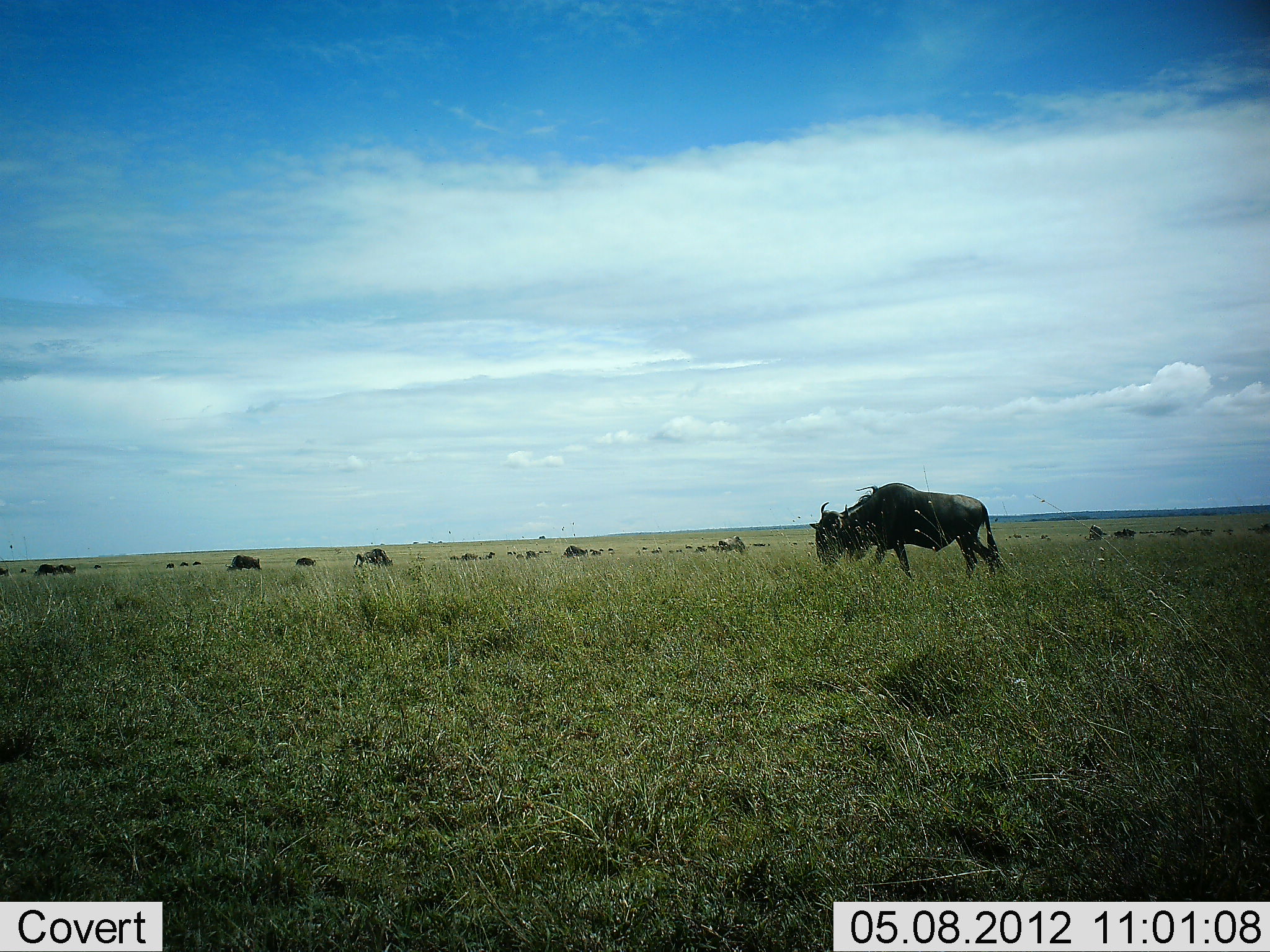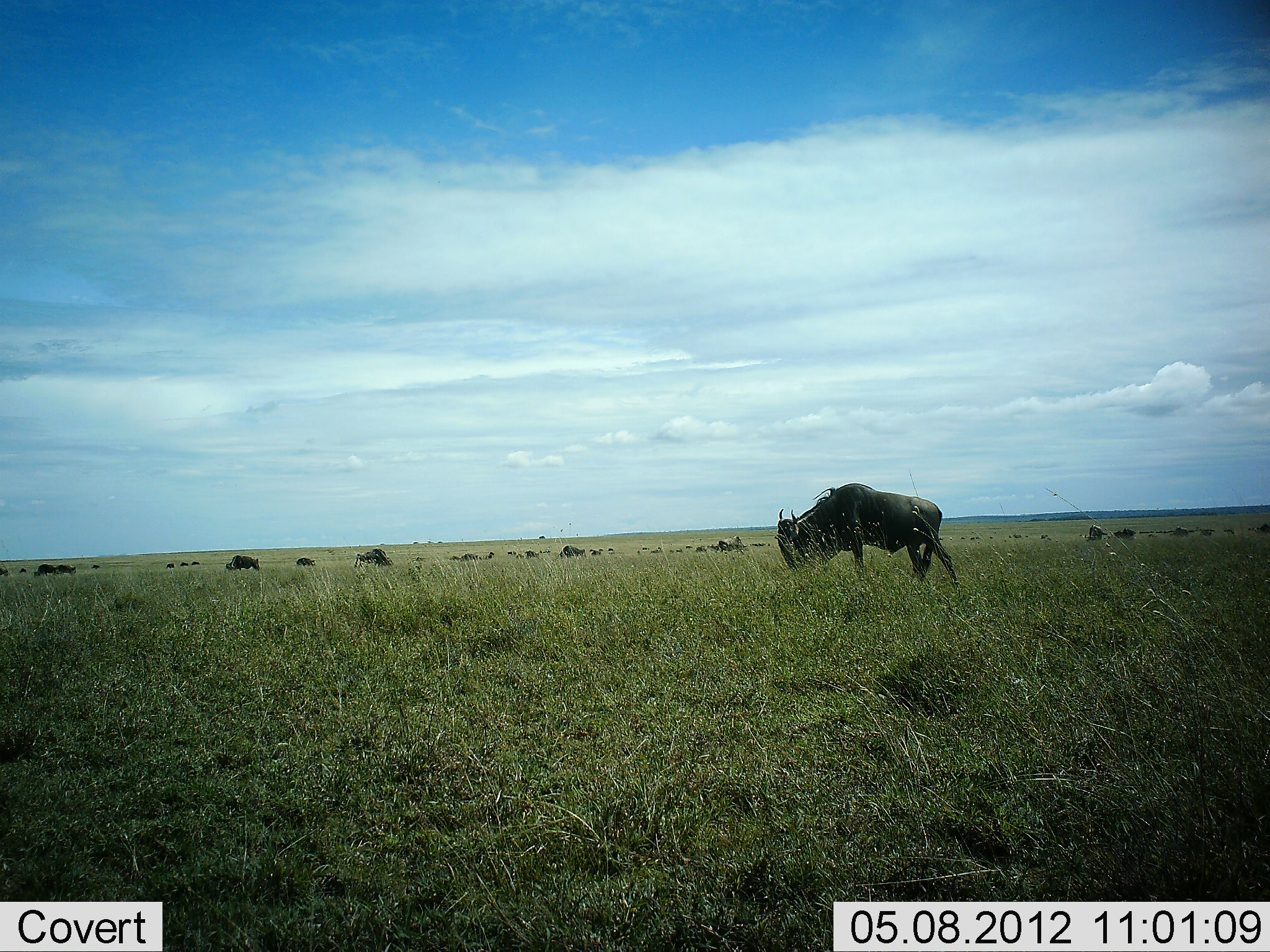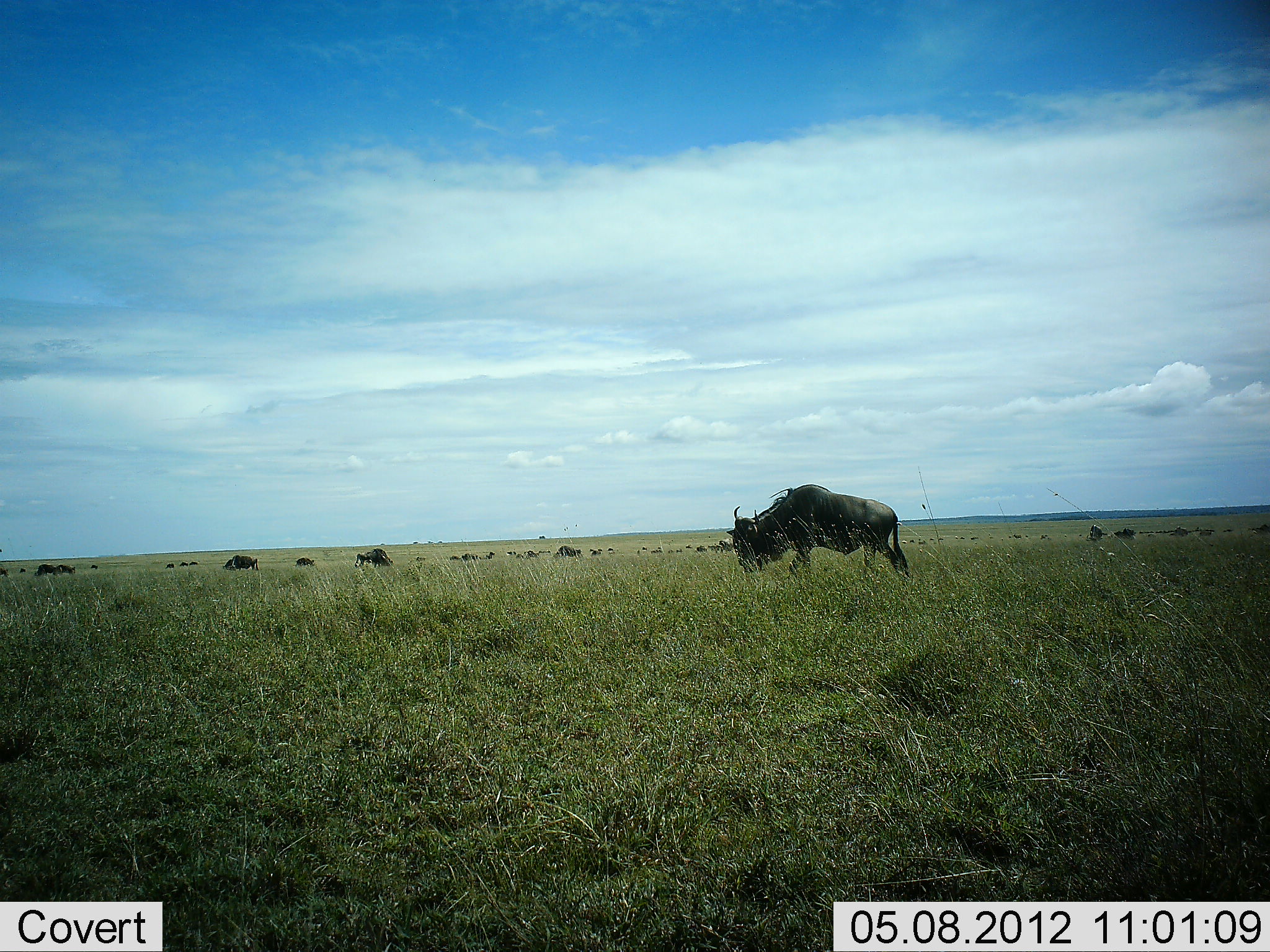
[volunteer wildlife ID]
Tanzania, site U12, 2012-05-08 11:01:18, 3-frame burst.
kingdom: Animalia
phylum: Chordata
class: Mammalia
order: Artiodactyla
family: Bovidae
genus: Connochaetes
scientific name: Connochaetes taurinus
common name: blue wildebeest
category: wildebeest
Wildebeest (blue wildebeest) (Connochaetes taurinus), count 11-50. Behavior (volunteer vote fractions): standing 30%, resting 0%, moving 70%, interacting 0%. Young present (vote fraction): 0%. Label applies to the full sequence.